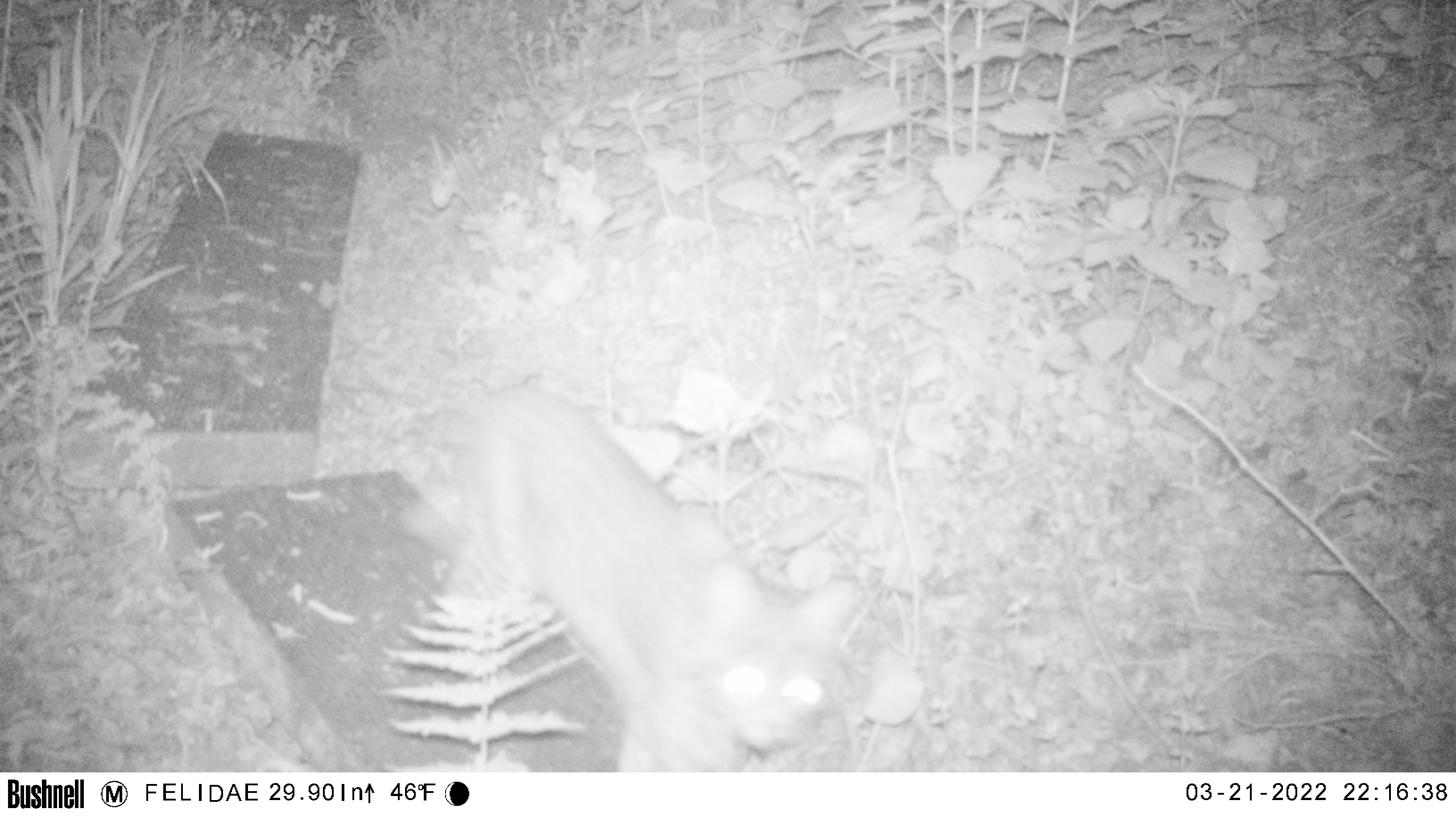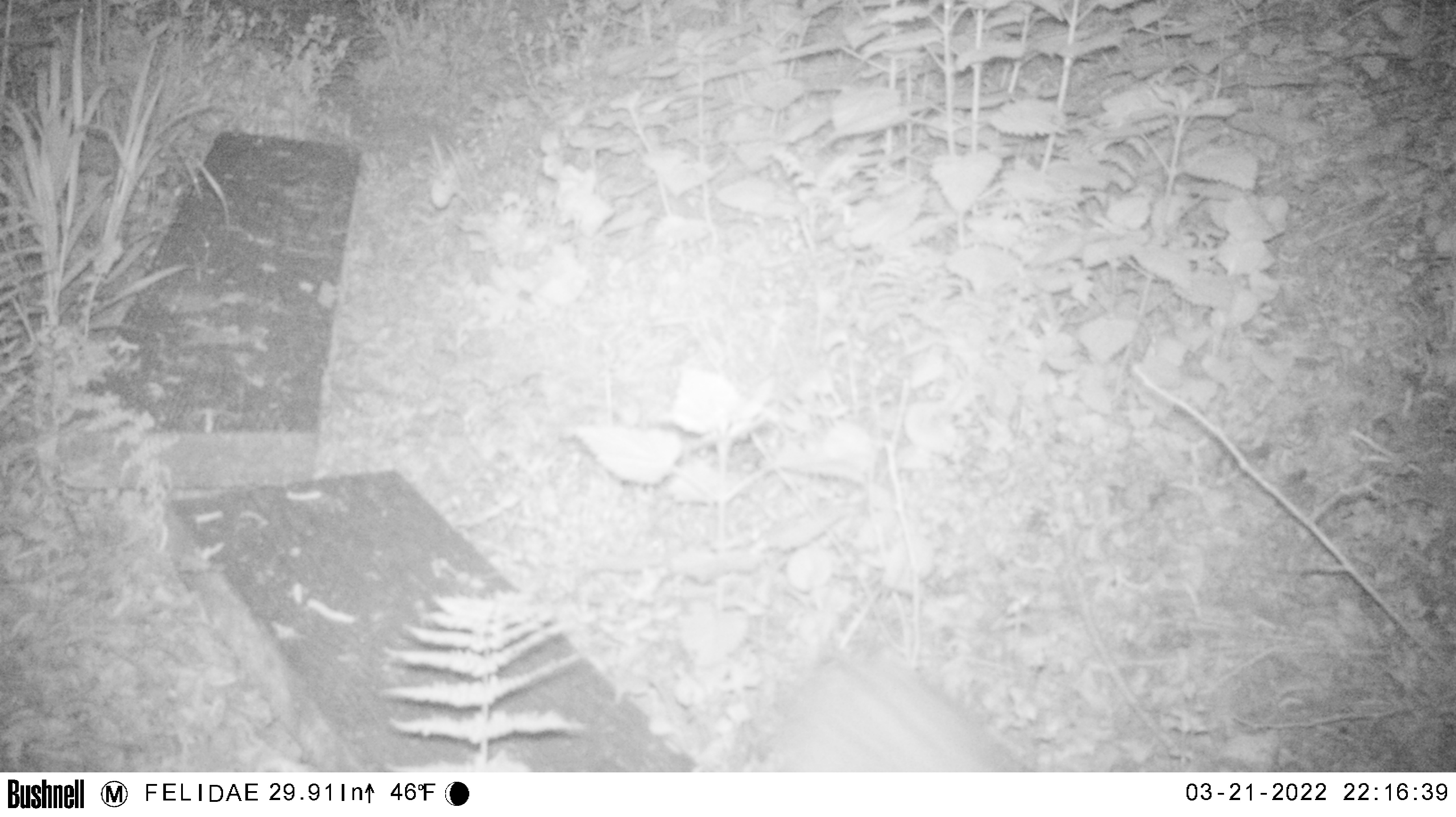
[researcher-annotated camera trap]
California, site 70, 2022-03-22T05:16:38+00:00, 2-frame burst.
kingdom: Animalia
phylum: Chordata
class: Mammalia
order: Carnivora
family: Felidae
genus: Lynx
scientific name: Lynx rufus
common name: bobcat